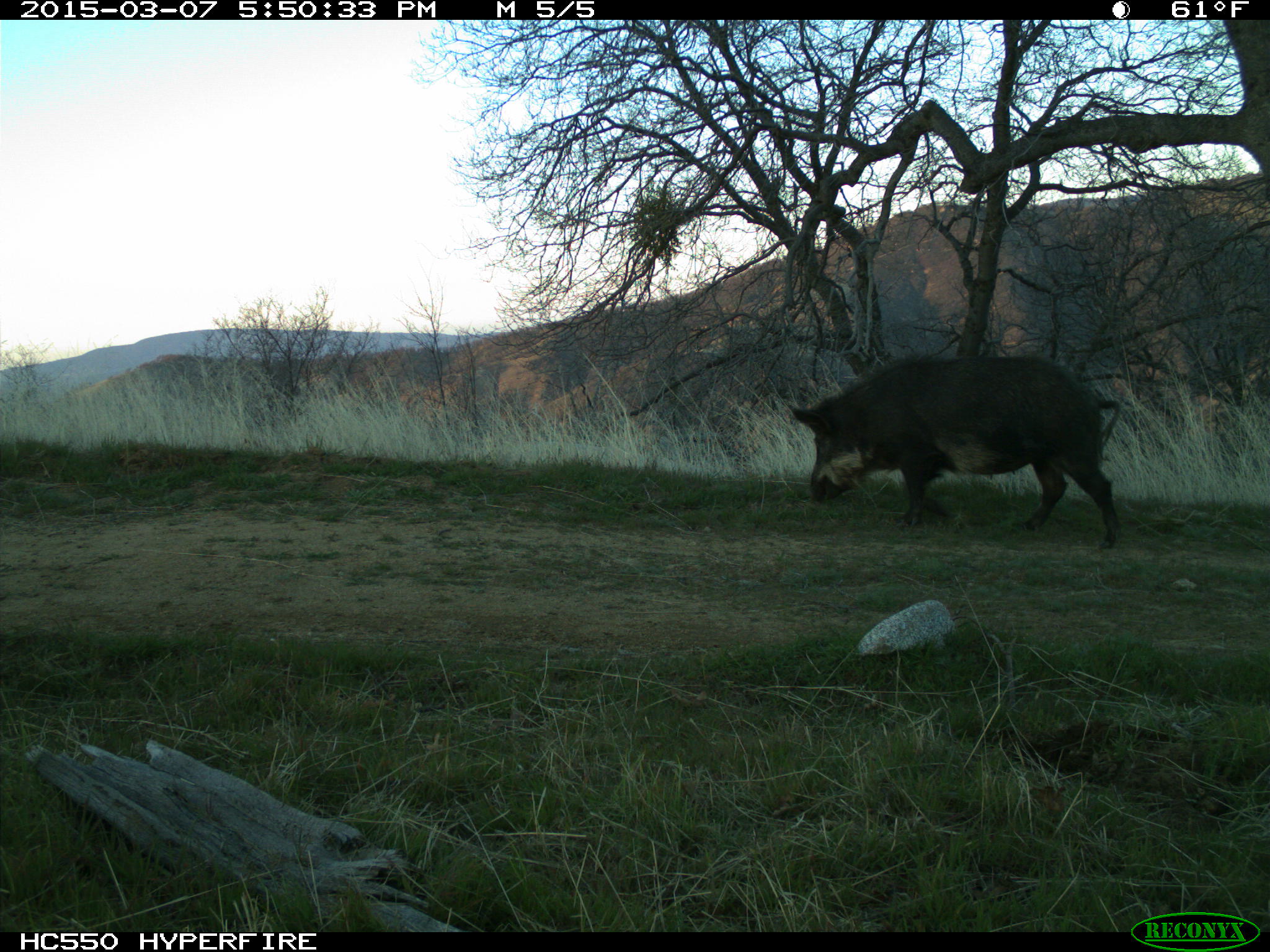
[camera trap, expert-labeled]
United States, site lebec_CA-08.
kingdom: Animalia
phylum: Chordata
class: Mammalia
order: Artiodactyla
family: Suidae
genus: Sus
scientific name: Sus scrofa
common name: wild boar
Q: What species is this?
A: Sus scrofa (wild boar).